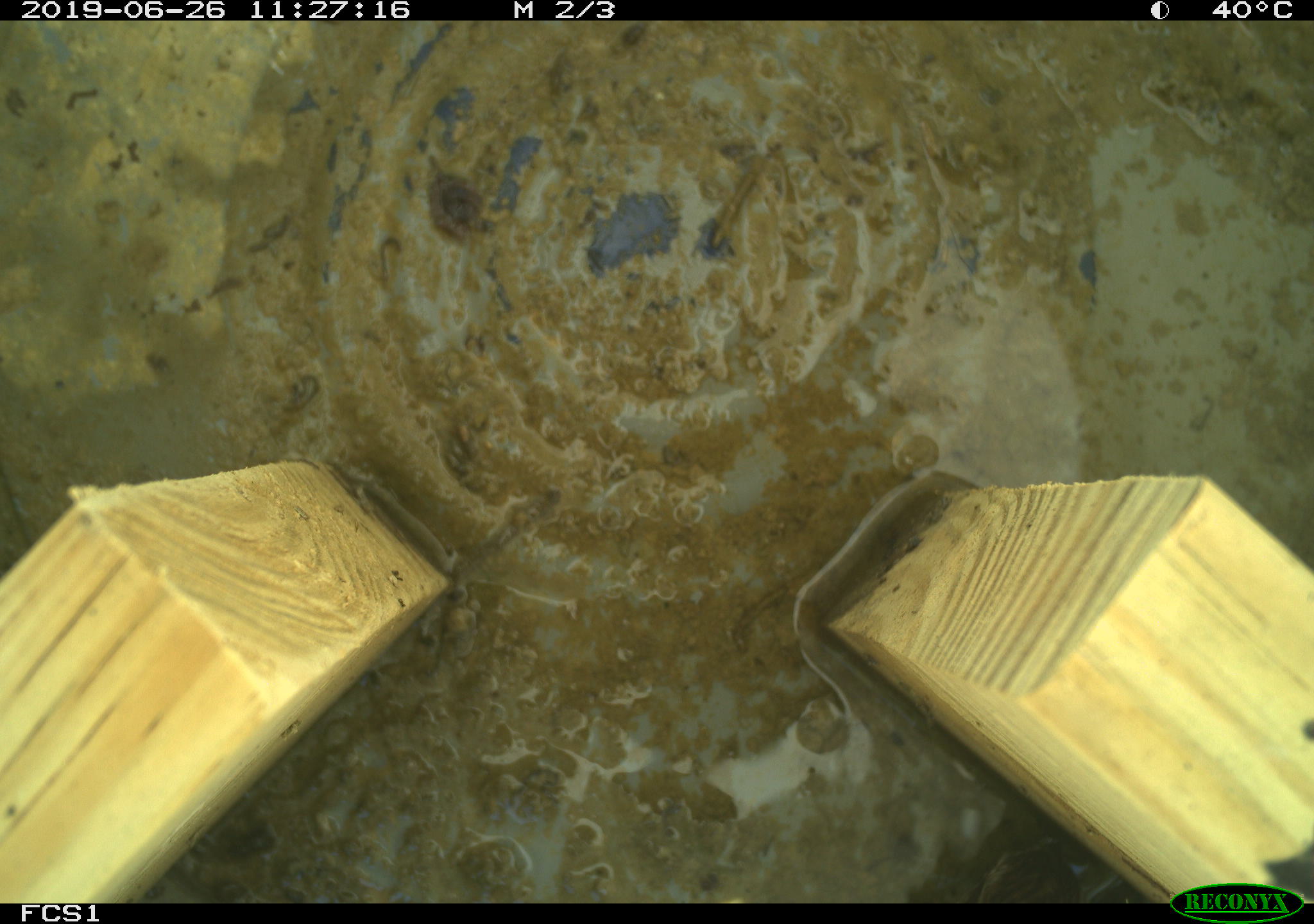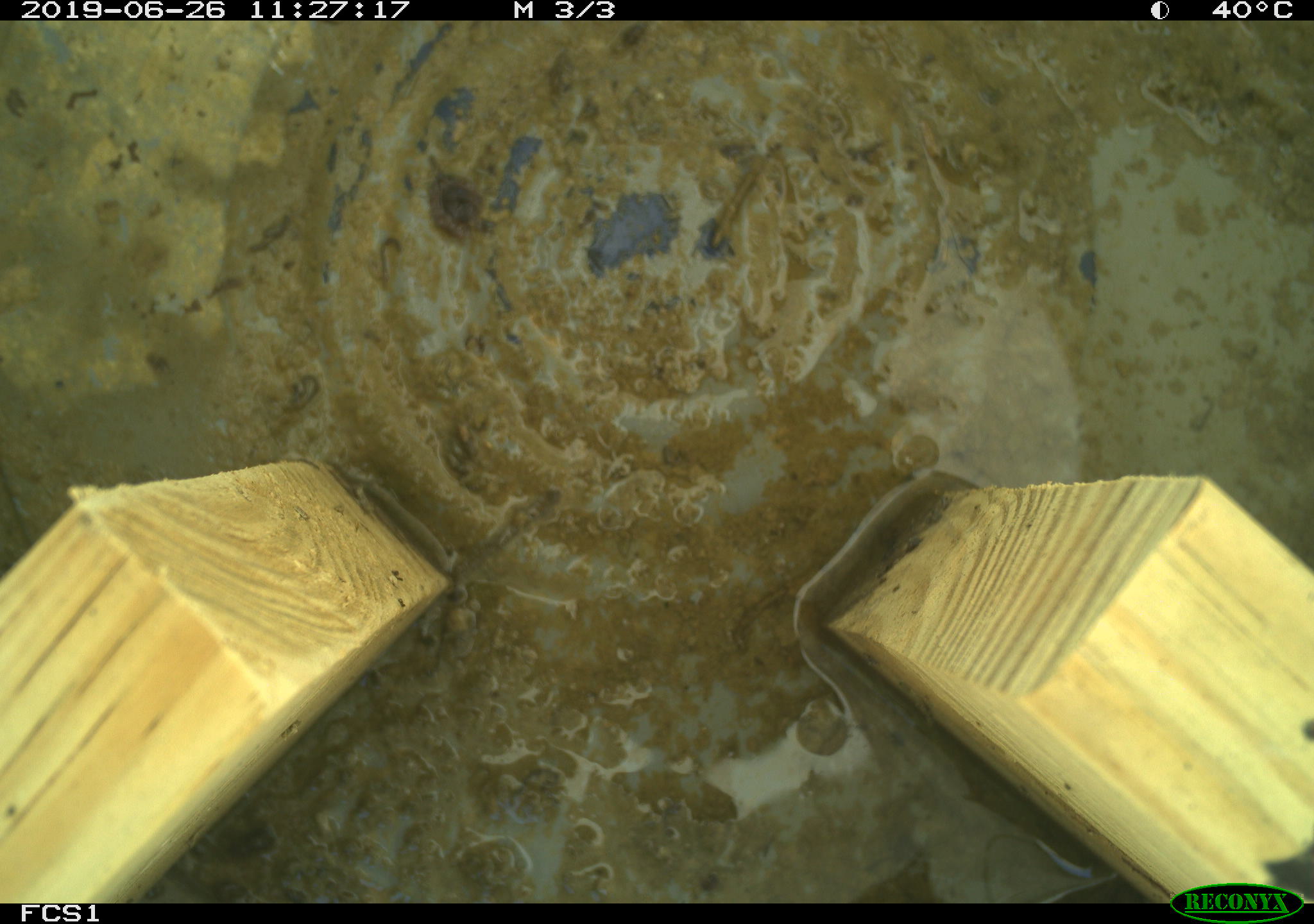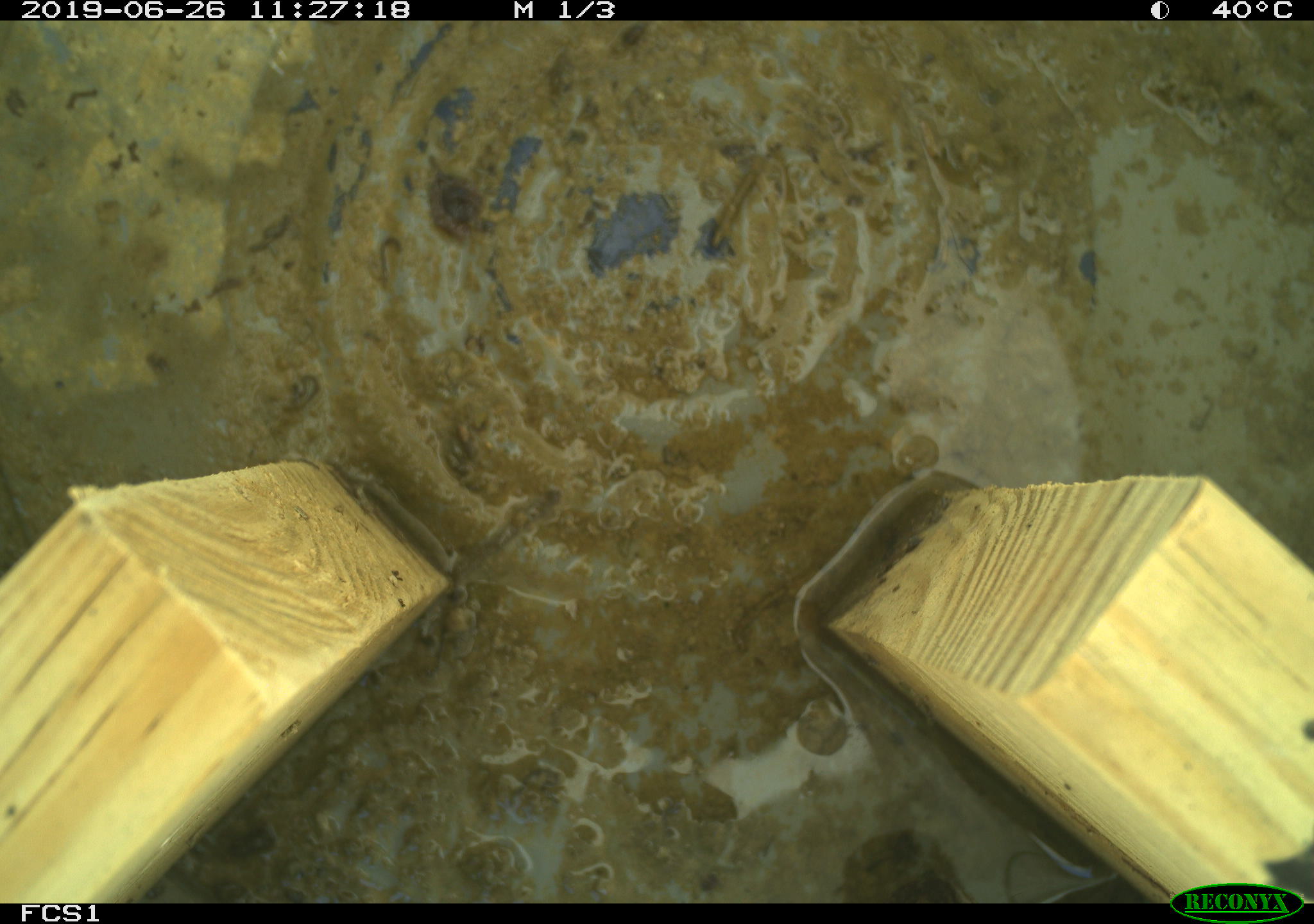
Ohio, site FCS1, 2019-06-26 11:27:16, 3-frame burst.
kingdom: Animalia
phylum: Chordata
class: Aves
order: Passeriformes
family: Passerellidae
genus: Melospiza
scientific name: Melospiza melodia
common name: song sparrow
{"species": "song sparrow (Melospiza melodia)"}